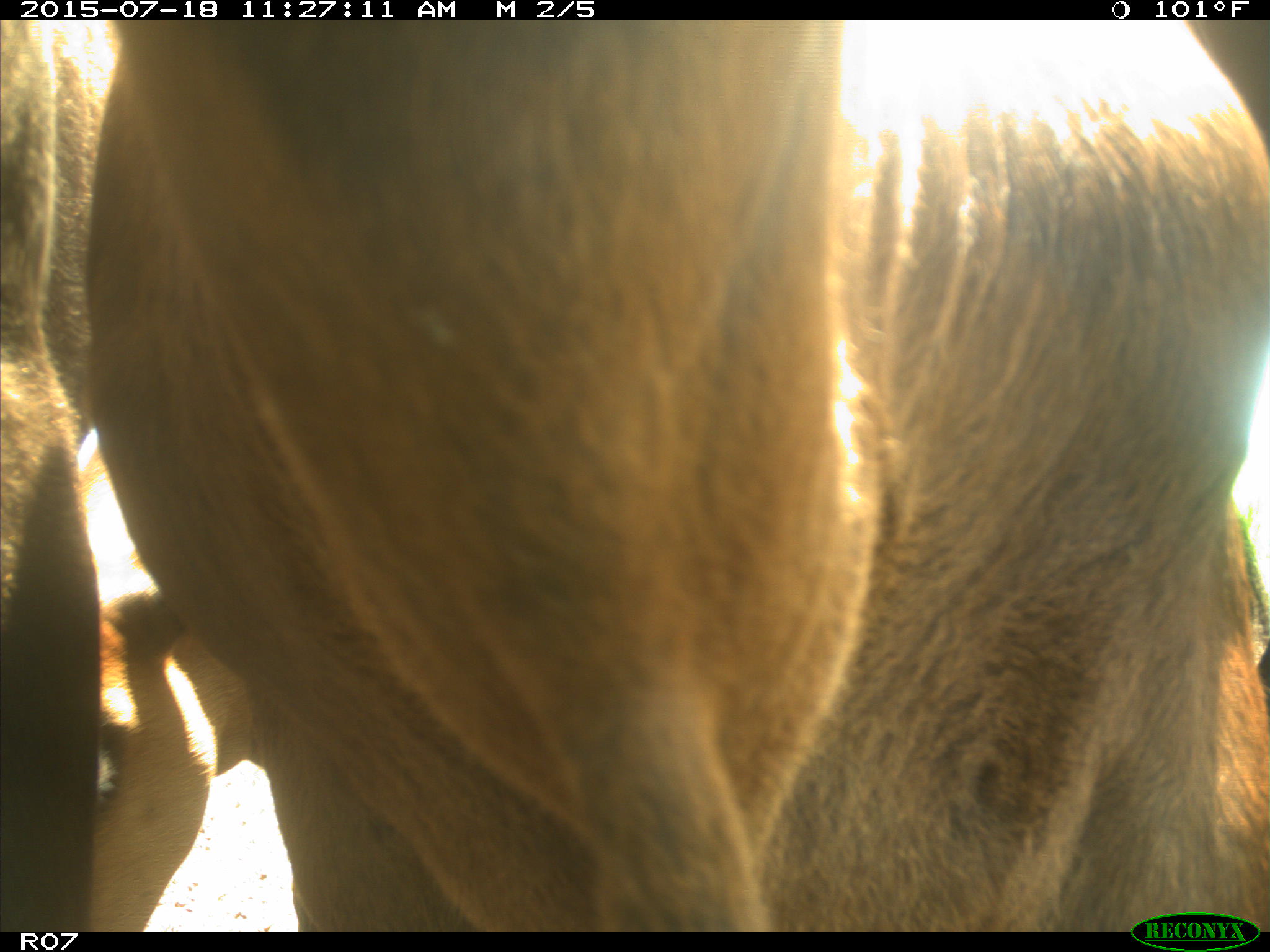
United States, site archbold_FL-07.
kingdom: Animalia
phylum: Chordata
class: Mammalia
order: Artiodactyla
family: Bovidae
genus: Bos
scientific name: Bos taurus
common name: domestic cow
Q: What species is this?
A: Bos taurus (domestic cow).